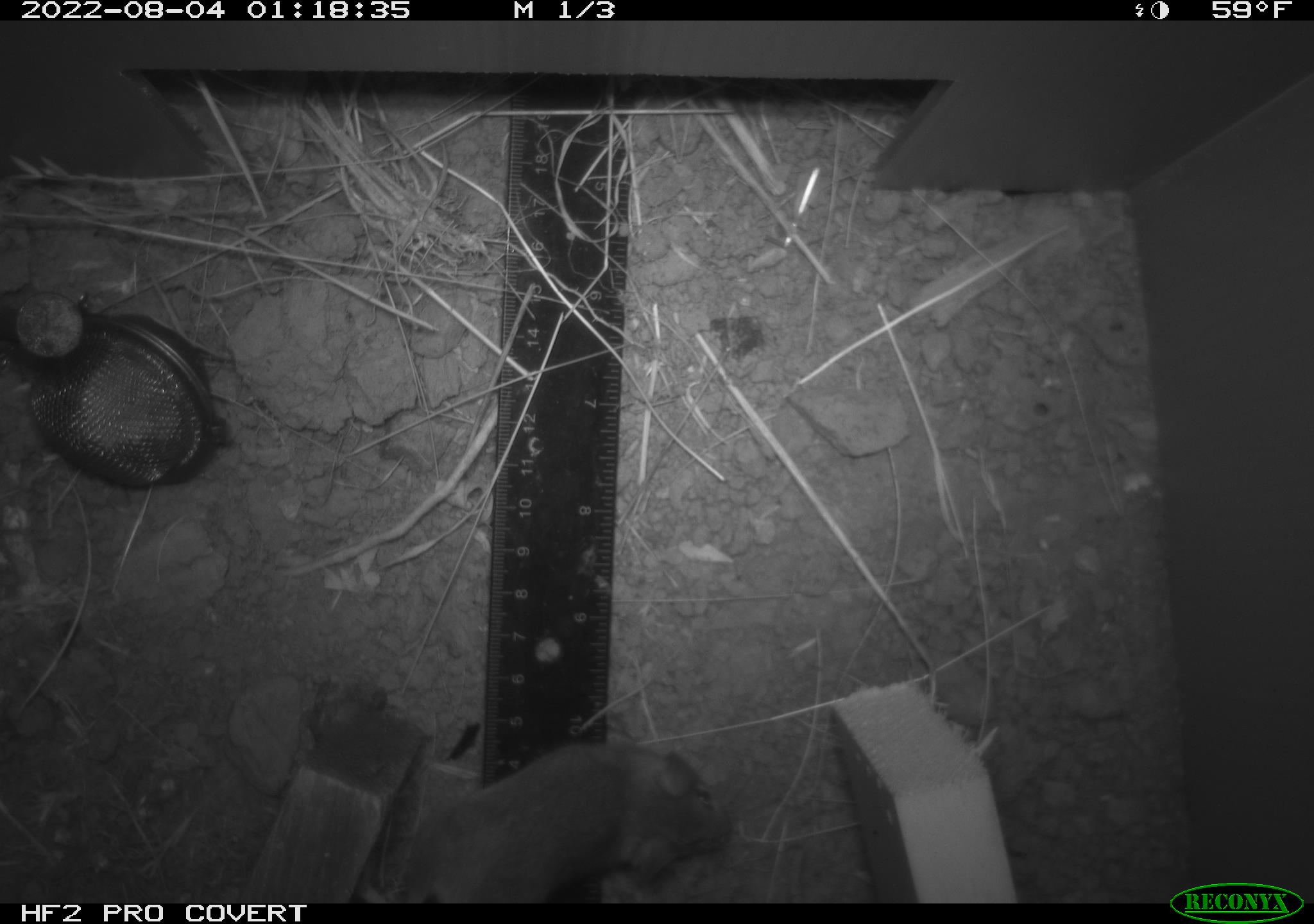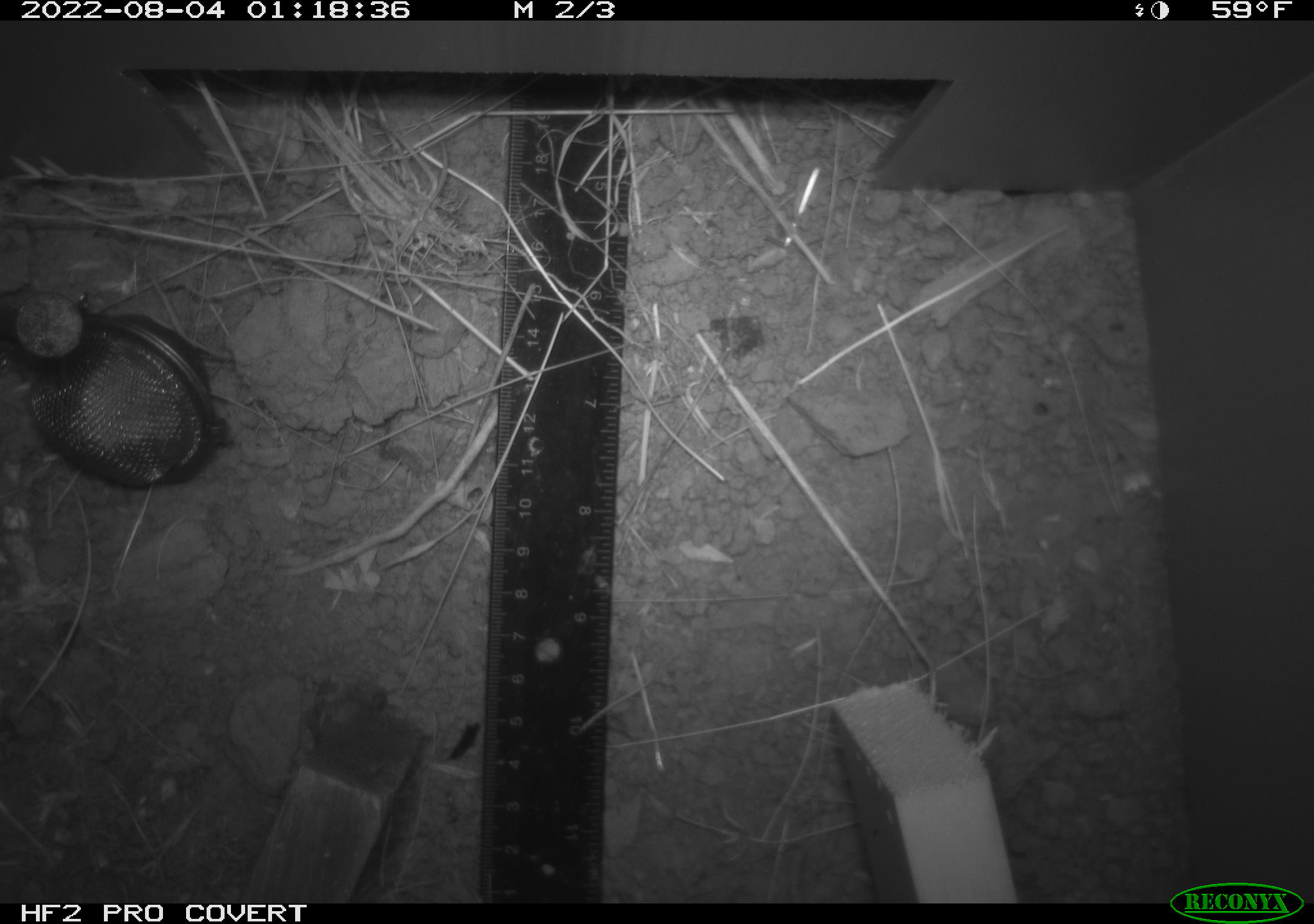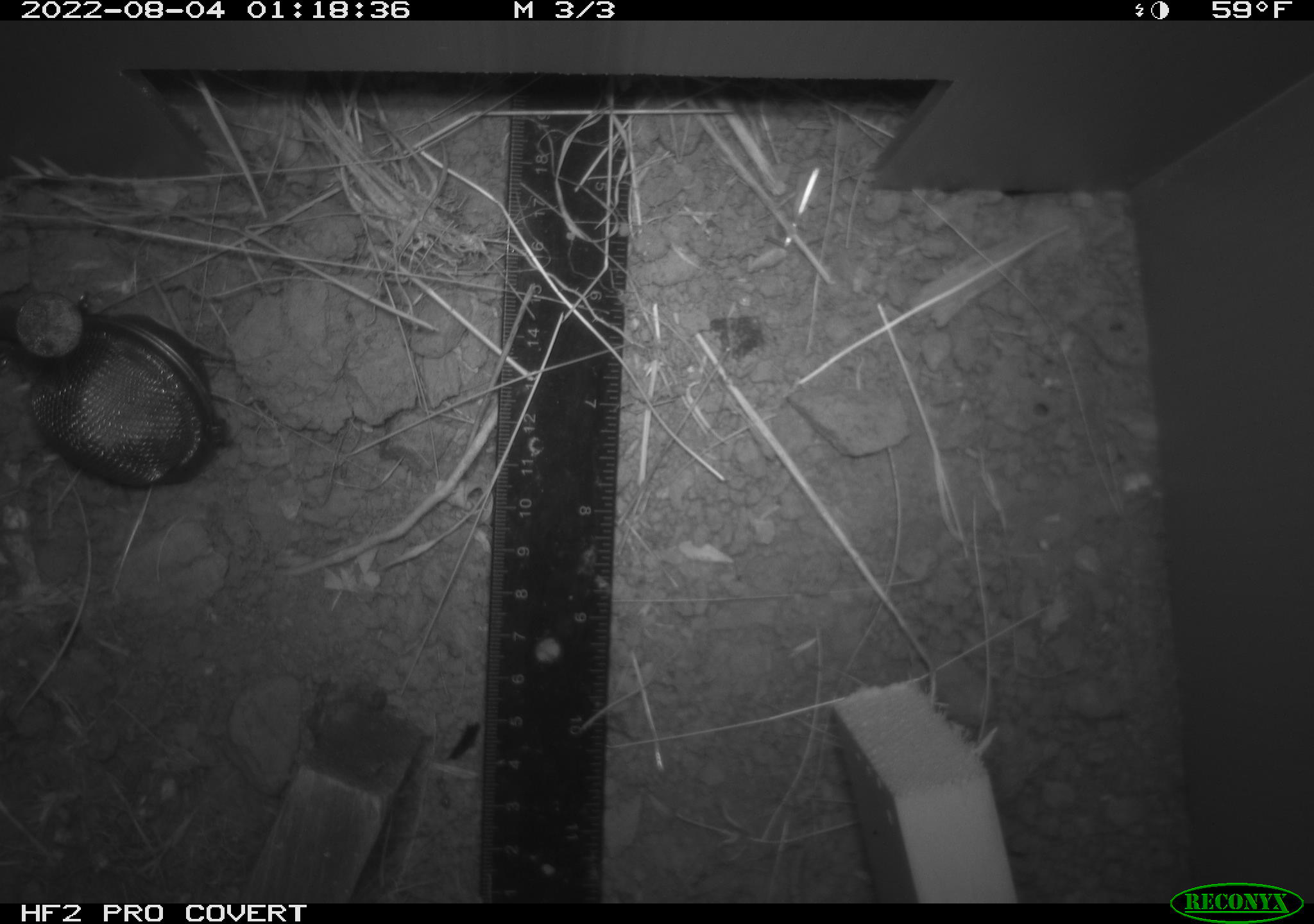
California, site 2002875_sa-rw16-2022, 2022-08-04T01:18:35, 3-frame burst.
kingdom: Animalia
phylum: Chordata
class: Mammalia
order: Rodentia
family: Cricetidae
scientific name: Arvicolinae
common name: voles, lemmings, and muskrats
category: arvicolinae subfamily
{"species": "arvicolinae subfamily (voles, lemmings, and muskrats) (Arvicolinae)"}